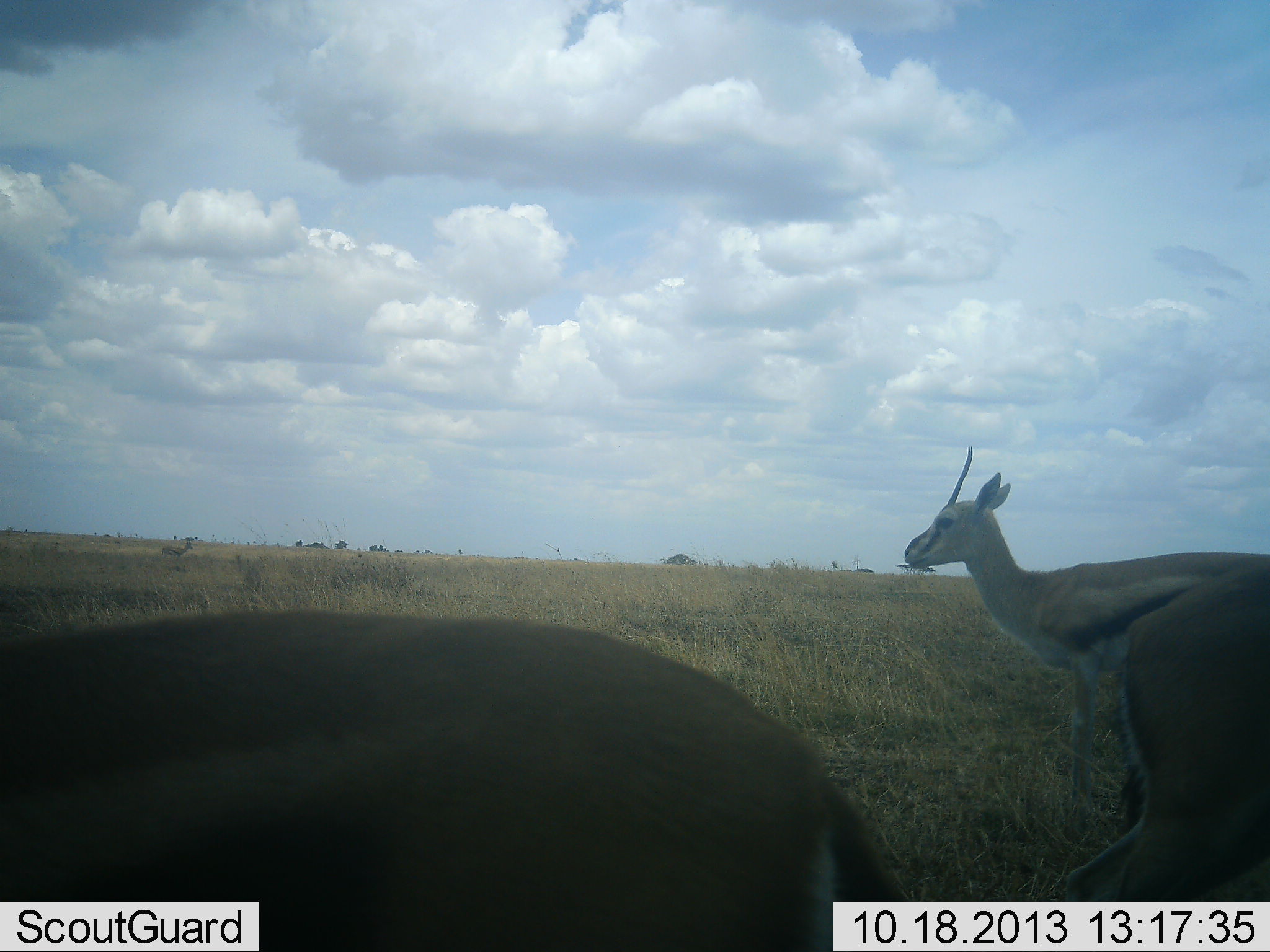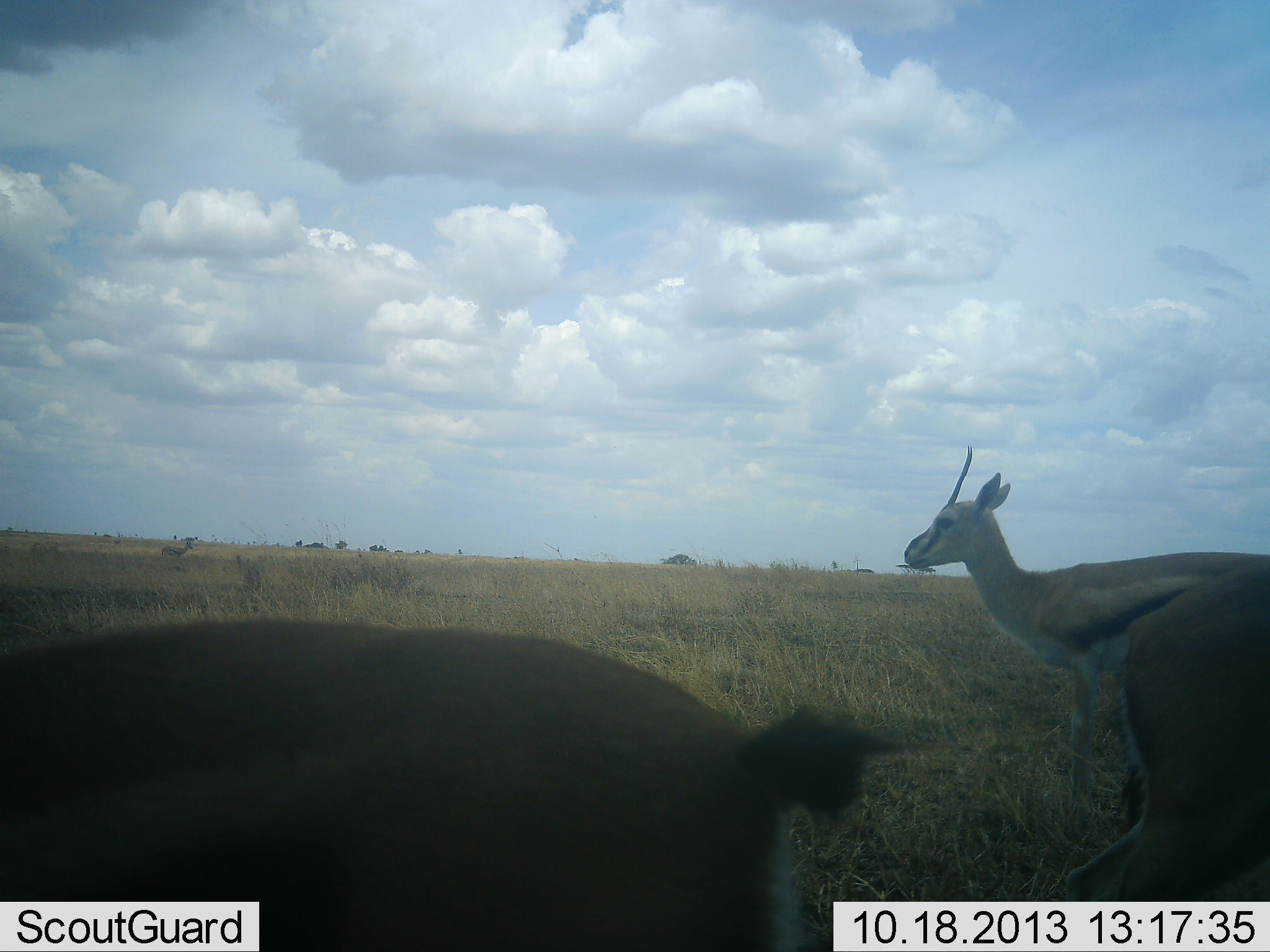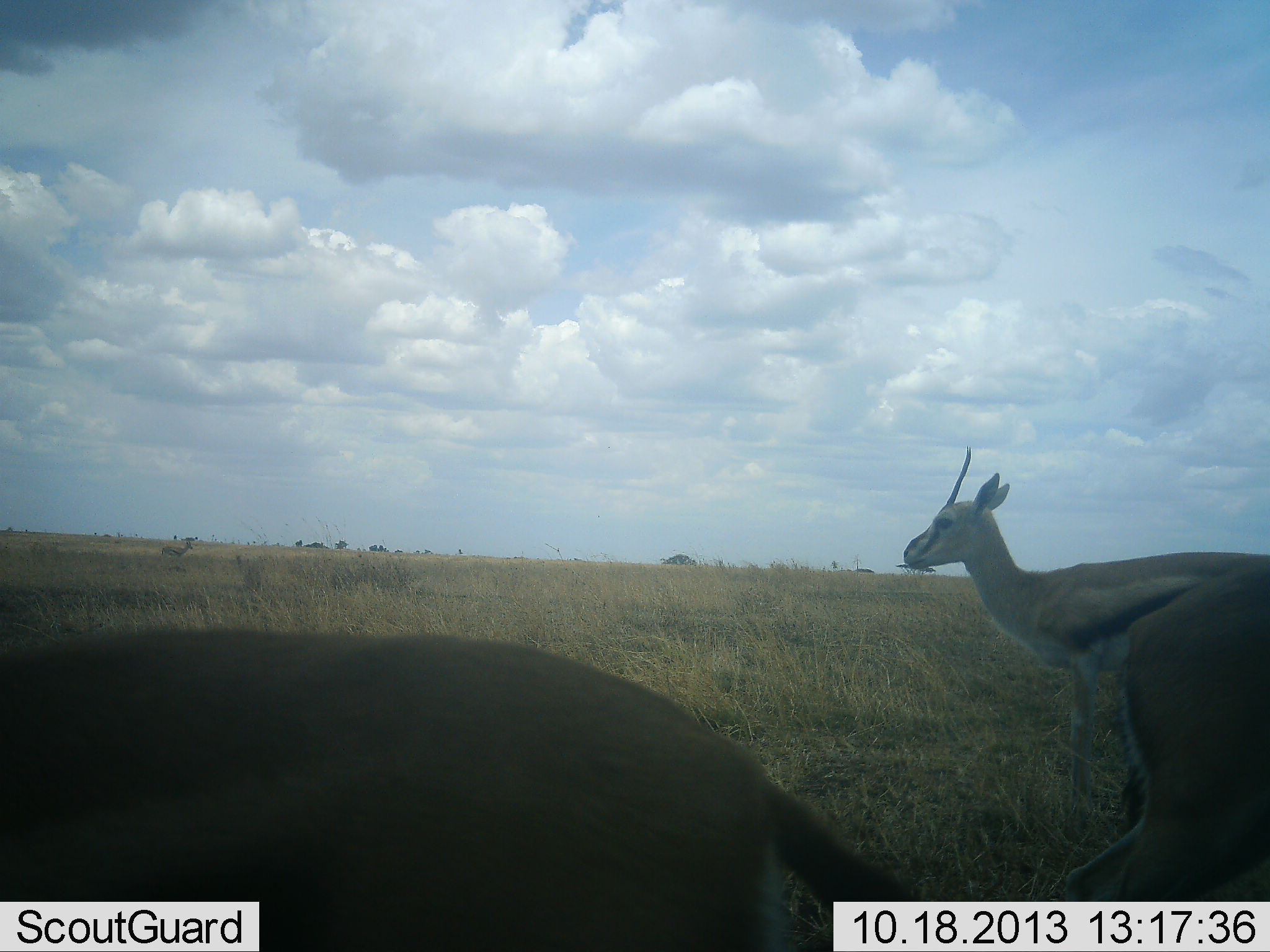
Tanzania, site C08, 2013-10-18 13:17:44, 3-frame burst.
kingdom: Animalia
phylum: Chordata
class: Mammalia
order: Artiodactyla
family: Bovidae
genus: Eudorcas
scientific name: Eudorcas thomsonii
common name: thomson's gazelle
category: gazellethomsons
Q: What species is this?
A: Gazellethomsons (thomson's gazelle) (Eudorcas thomsonii).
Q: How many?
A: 3.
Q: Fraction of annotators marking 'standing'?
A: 100%.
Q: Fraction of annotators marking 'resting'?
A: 0%.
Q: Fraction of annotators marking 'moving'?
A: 12%.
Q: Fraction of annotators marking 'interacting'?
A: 0%.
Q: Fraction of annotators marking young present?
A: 0%.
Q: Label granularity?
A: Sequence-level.